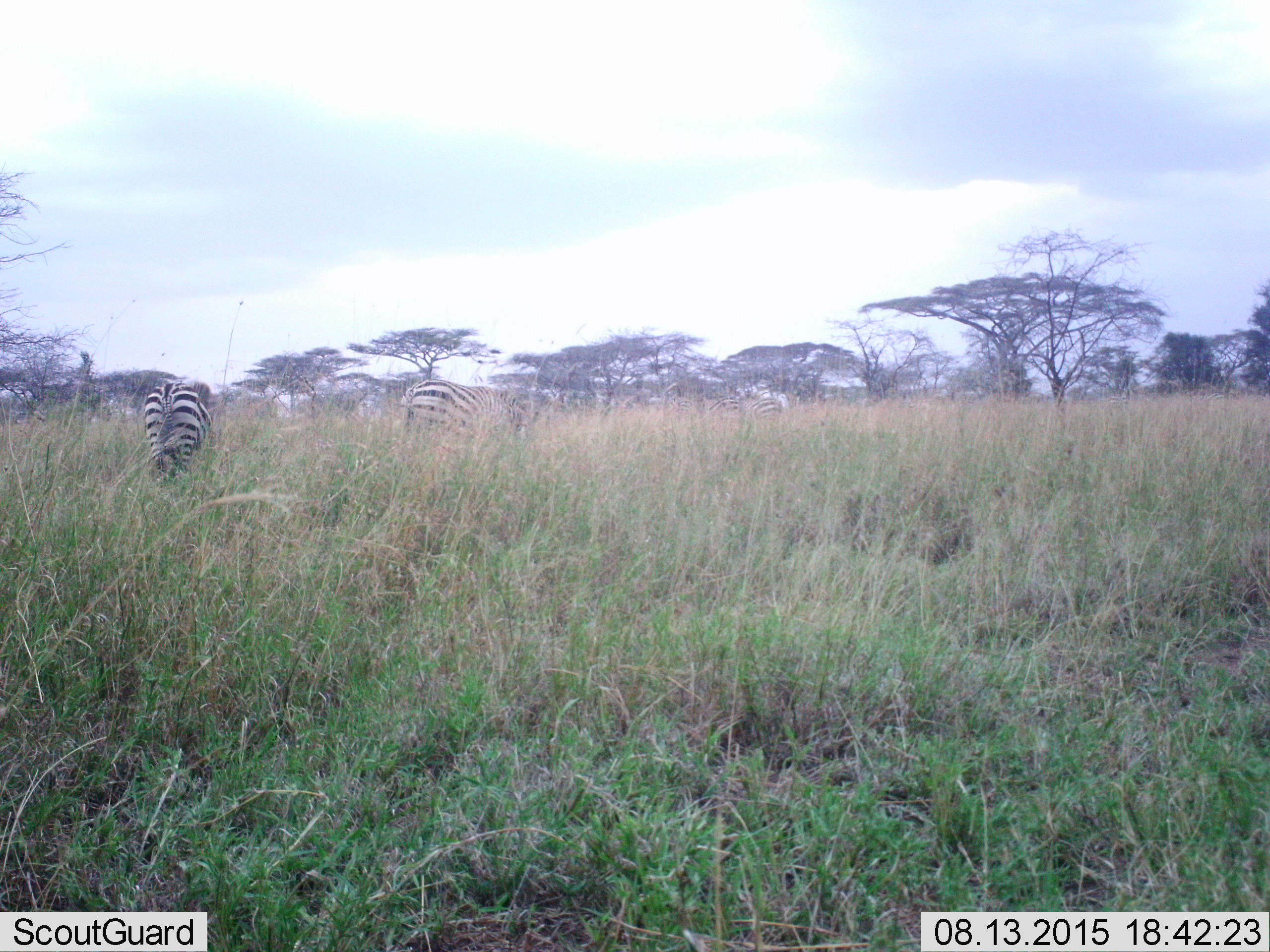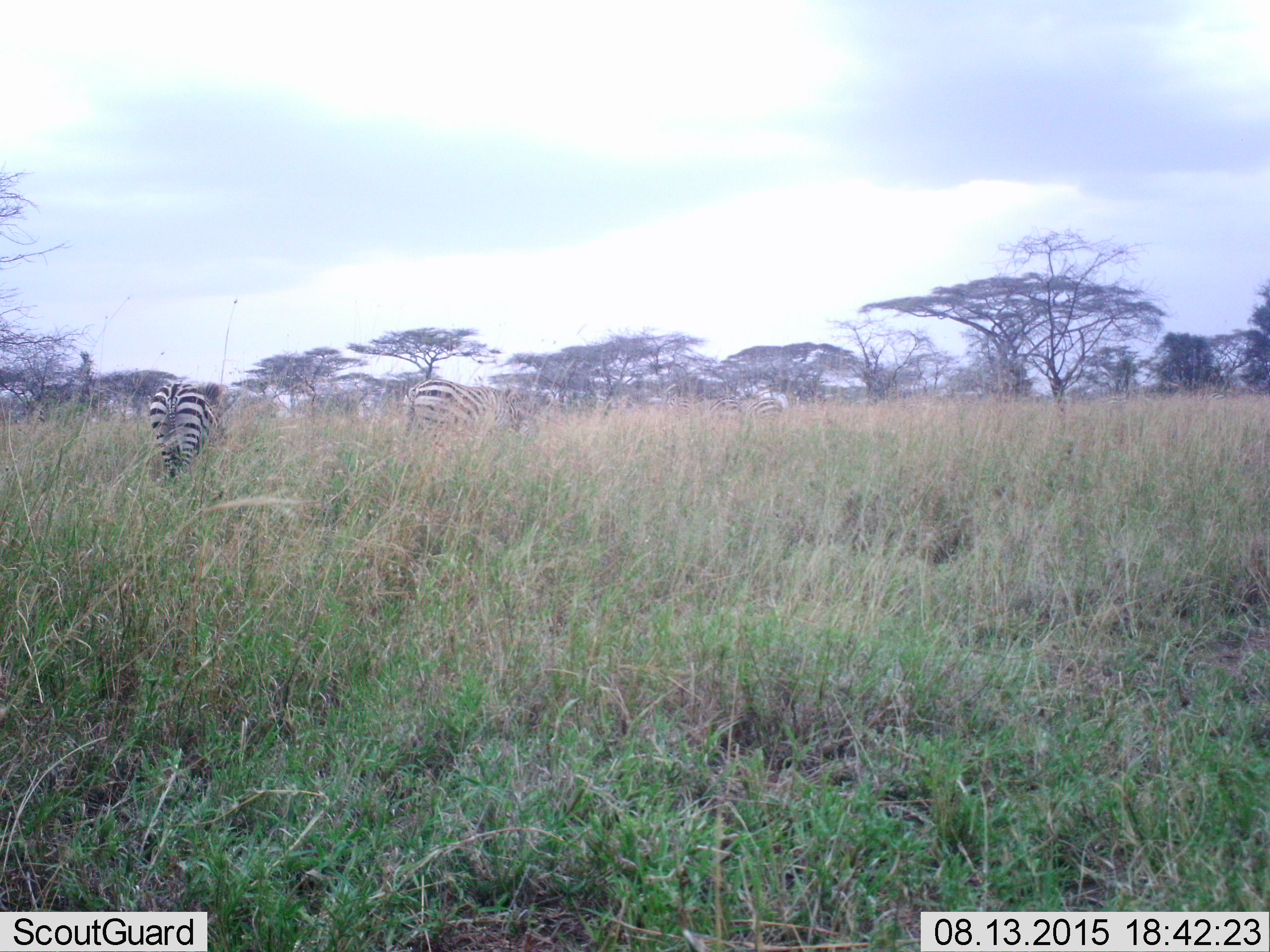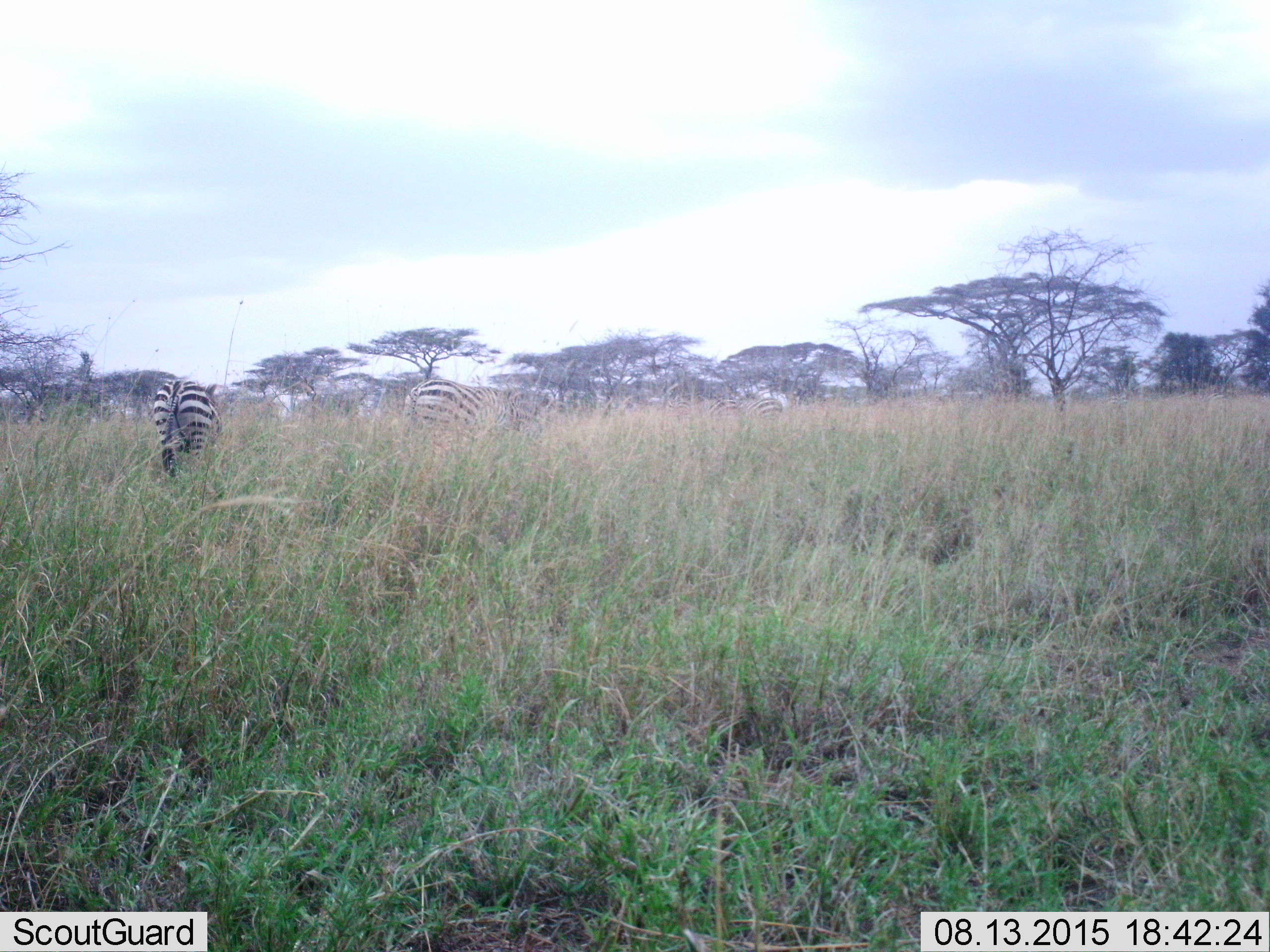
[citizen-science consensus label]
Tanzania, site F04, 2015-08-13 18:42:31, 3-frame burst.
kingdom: Animalia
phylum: Chordata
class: Mammalia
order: Perissodactyla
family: Equidae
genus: Equus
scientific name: Equus quagga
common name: plains zebra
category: zebra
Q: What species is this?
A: Zebra (plains zebra) (Equus quagga).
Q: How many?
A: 4.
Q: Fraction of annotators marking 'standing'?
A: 37%.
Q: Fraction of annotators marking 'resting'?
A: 0%.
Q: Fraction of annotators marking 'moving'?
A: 21%.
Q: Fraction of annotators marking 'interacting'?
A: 0%.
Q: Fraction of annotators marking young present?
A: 0%.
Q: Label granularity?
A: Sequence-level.